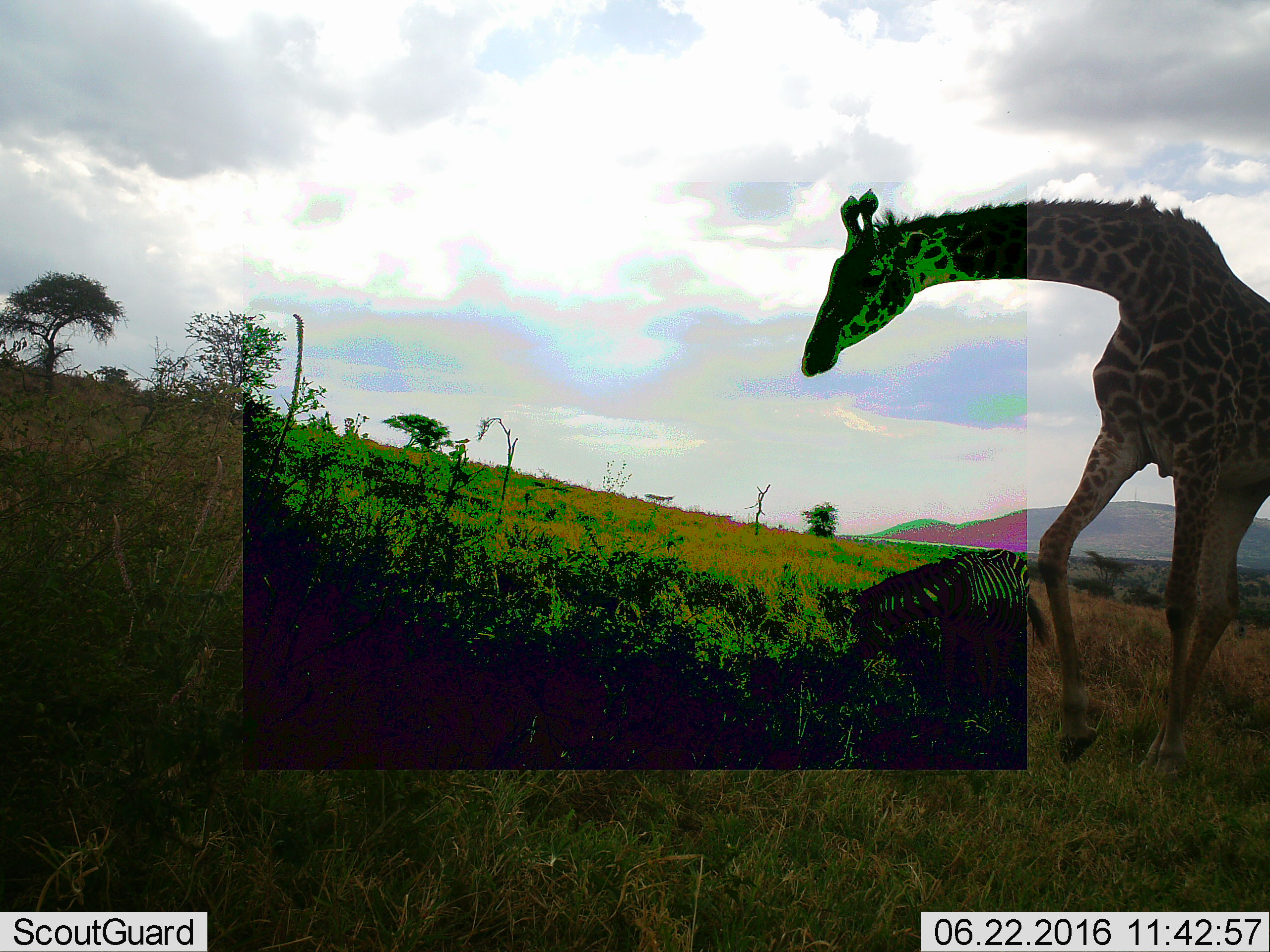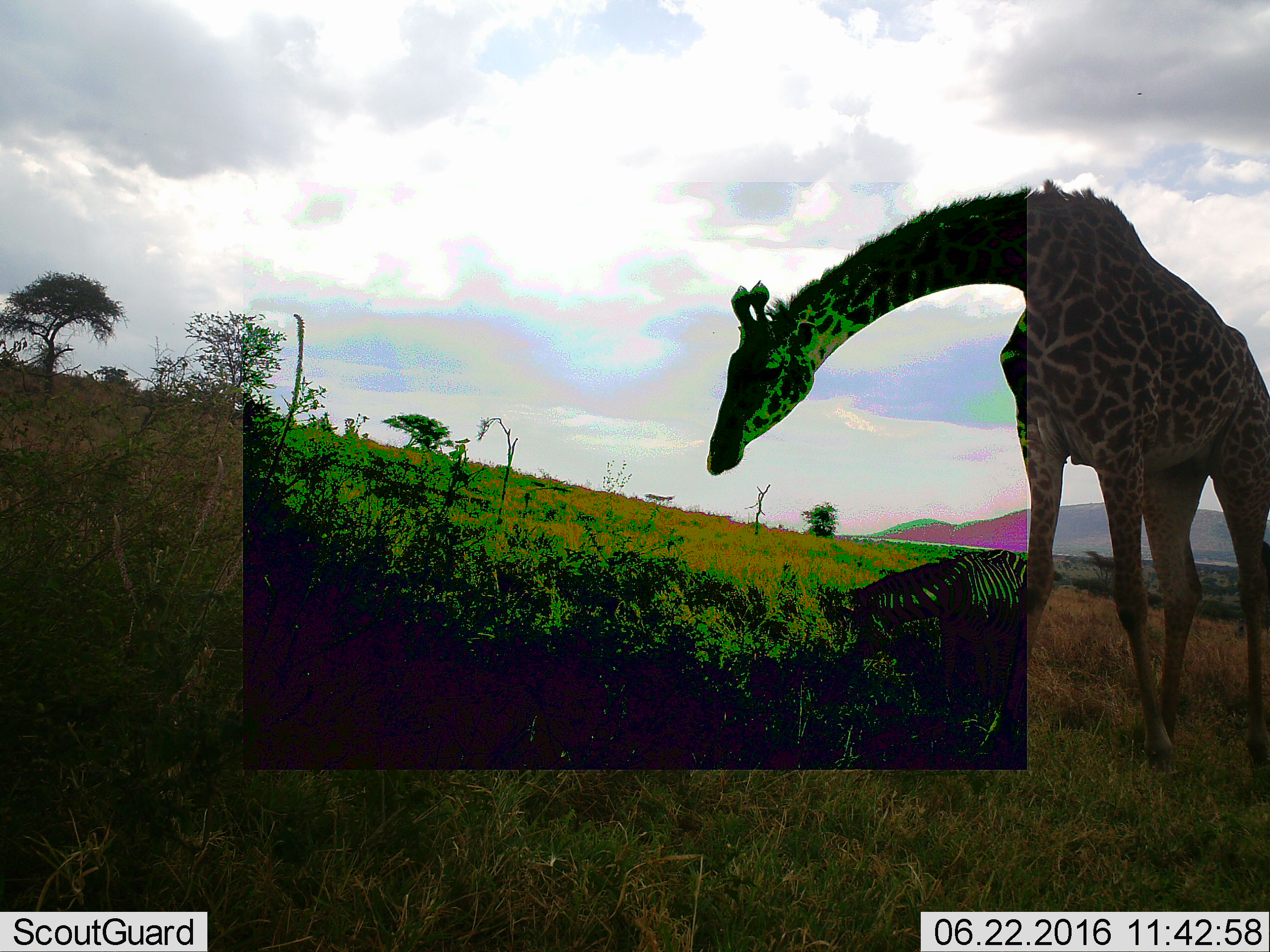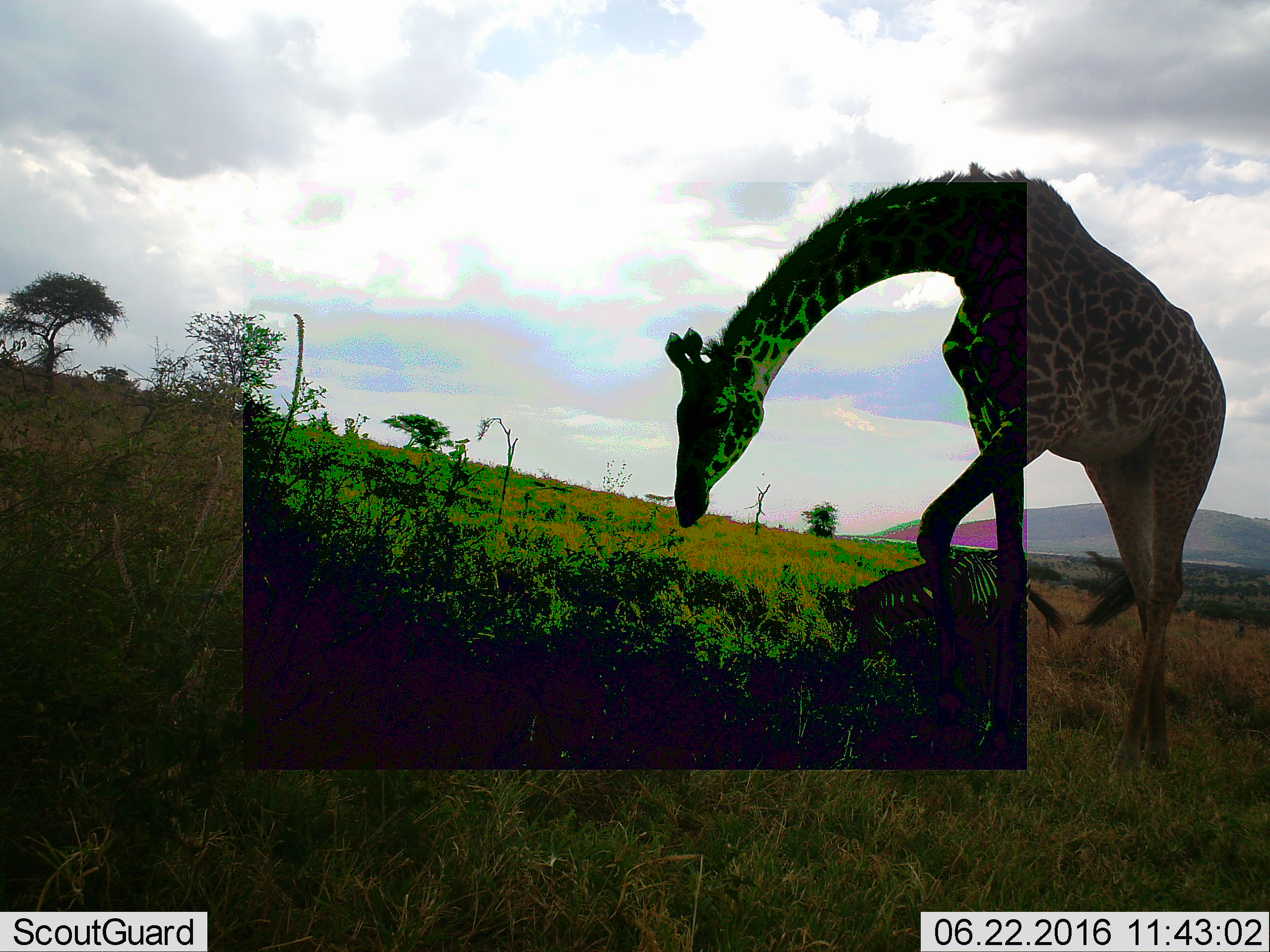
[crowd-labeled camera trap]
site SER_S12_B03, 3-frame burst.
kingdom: Animalia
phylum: Chordata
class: Mammalia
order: Artiodactyla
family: Giraffidae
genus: Giraffa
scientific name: Giraffa camelopardalis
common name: giraffe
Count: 1.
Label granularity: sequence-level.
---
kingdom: Animalia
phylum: Chordata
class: Mammalia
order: Perissodactyla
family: Equidae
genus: Equus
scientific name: Equus quagga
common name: plains zebra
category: zebraplains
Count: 1.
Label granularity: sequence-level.